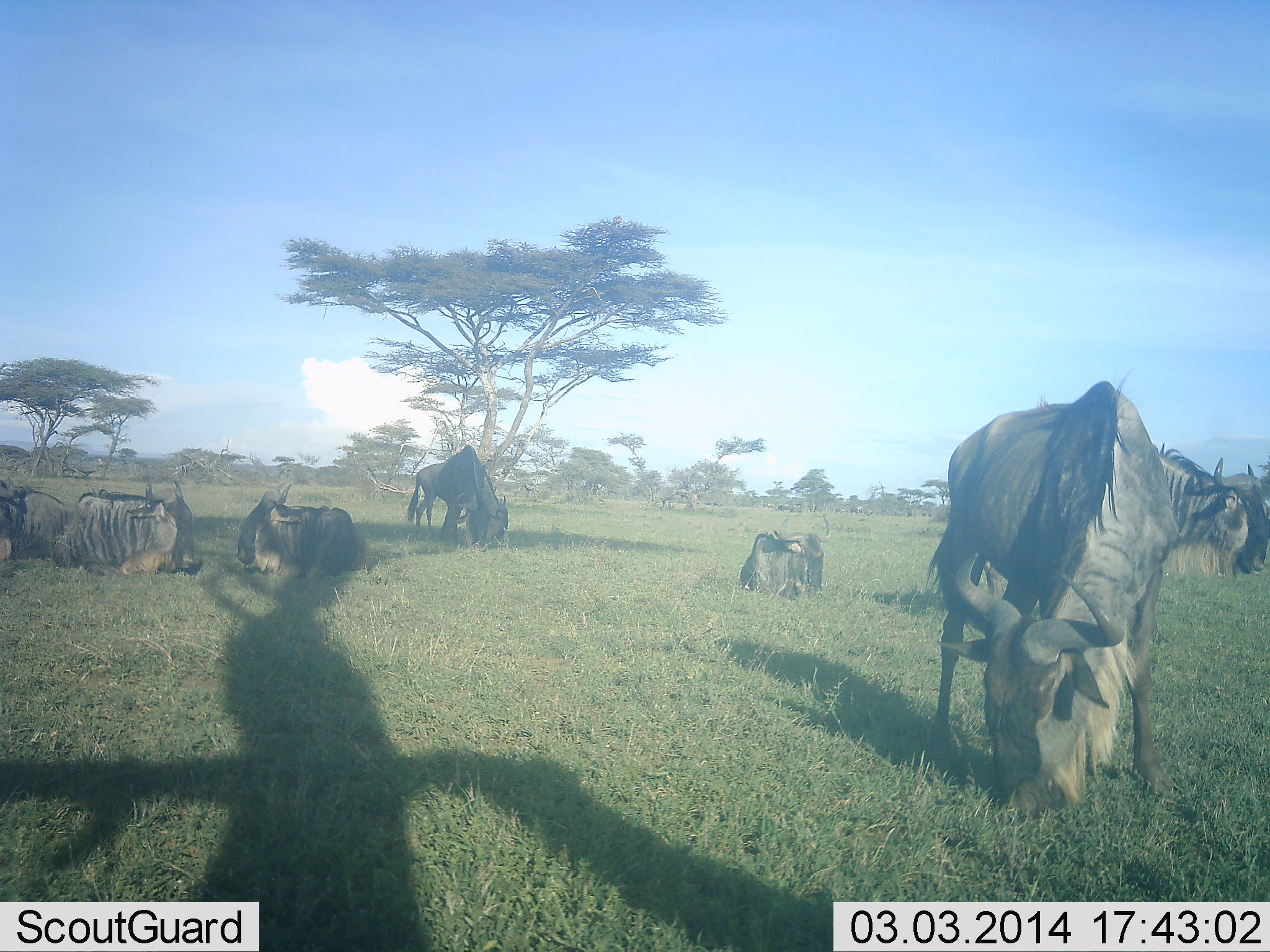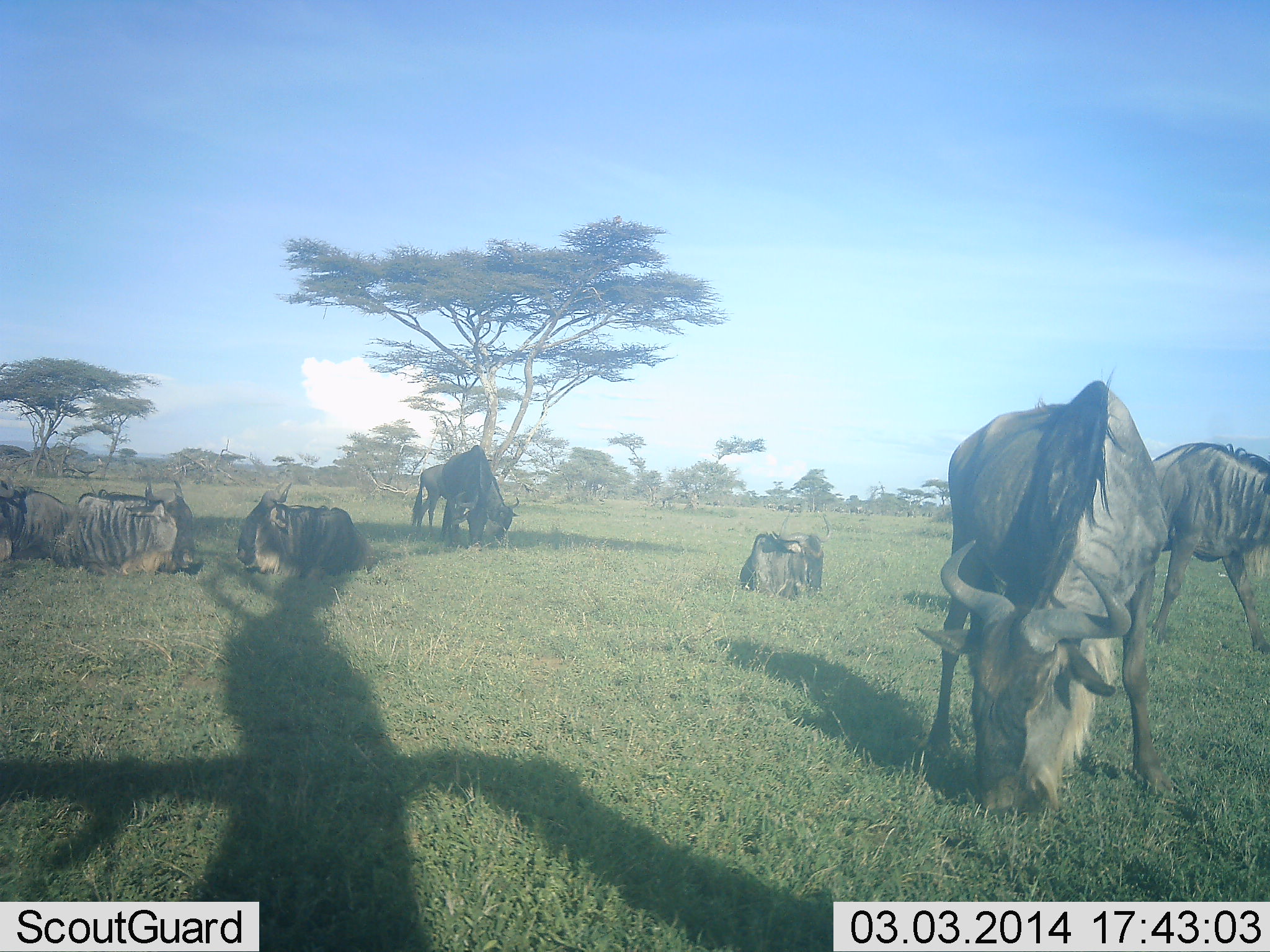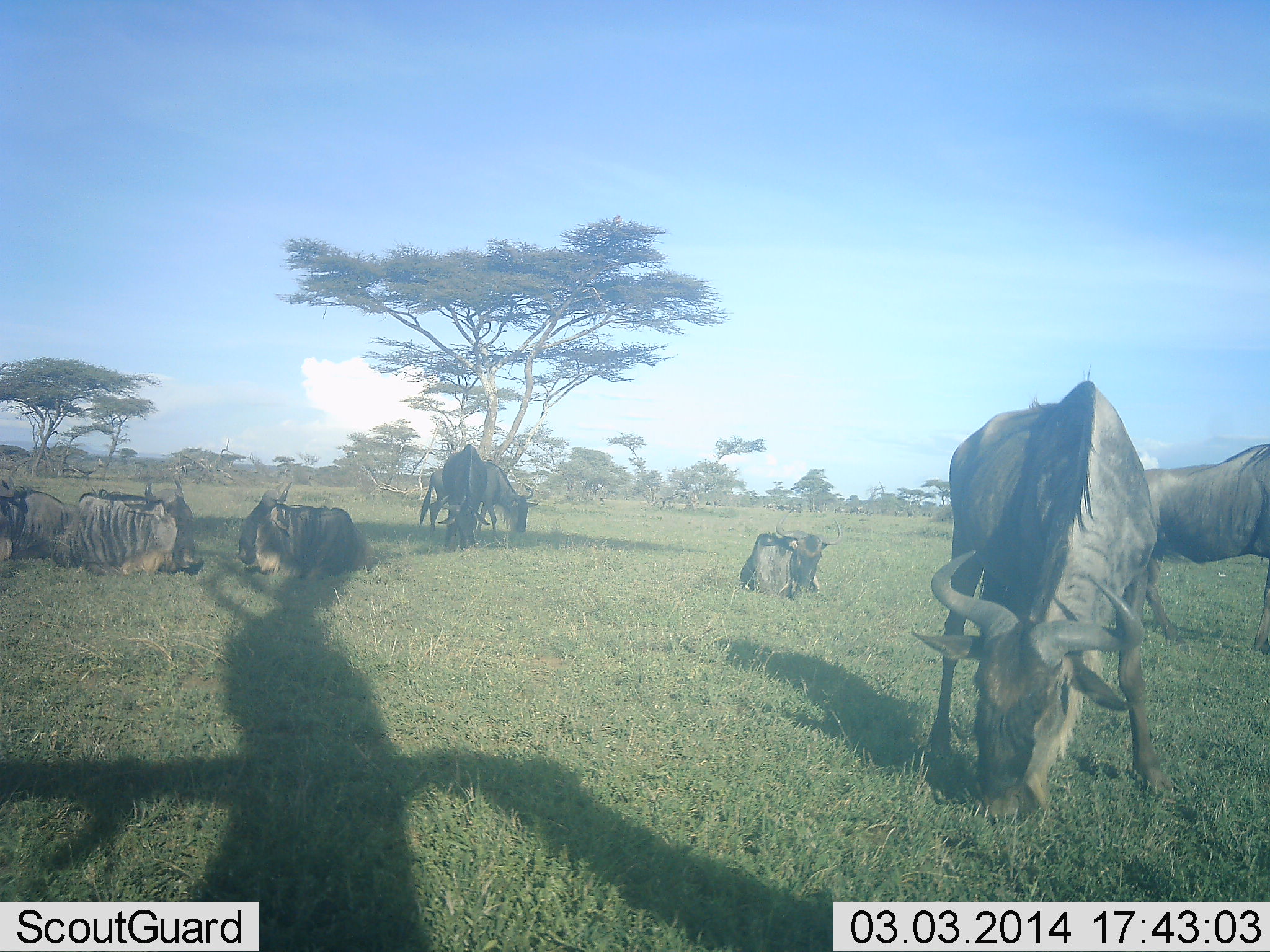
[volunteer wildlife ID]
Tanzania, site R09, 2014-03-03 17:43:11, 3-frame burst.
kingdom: Animalia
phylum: Chordata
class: Mammalia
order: Artiodactyla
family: Bovidae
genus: Connochaetes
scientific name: Connochaetes taurinus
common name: blue wildebeest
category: wildebeest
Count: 7.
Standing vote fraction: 50%.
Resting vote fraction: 100%.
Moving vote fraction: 40%.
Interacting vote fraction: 0%.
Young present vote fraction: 0%.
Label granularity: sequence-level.